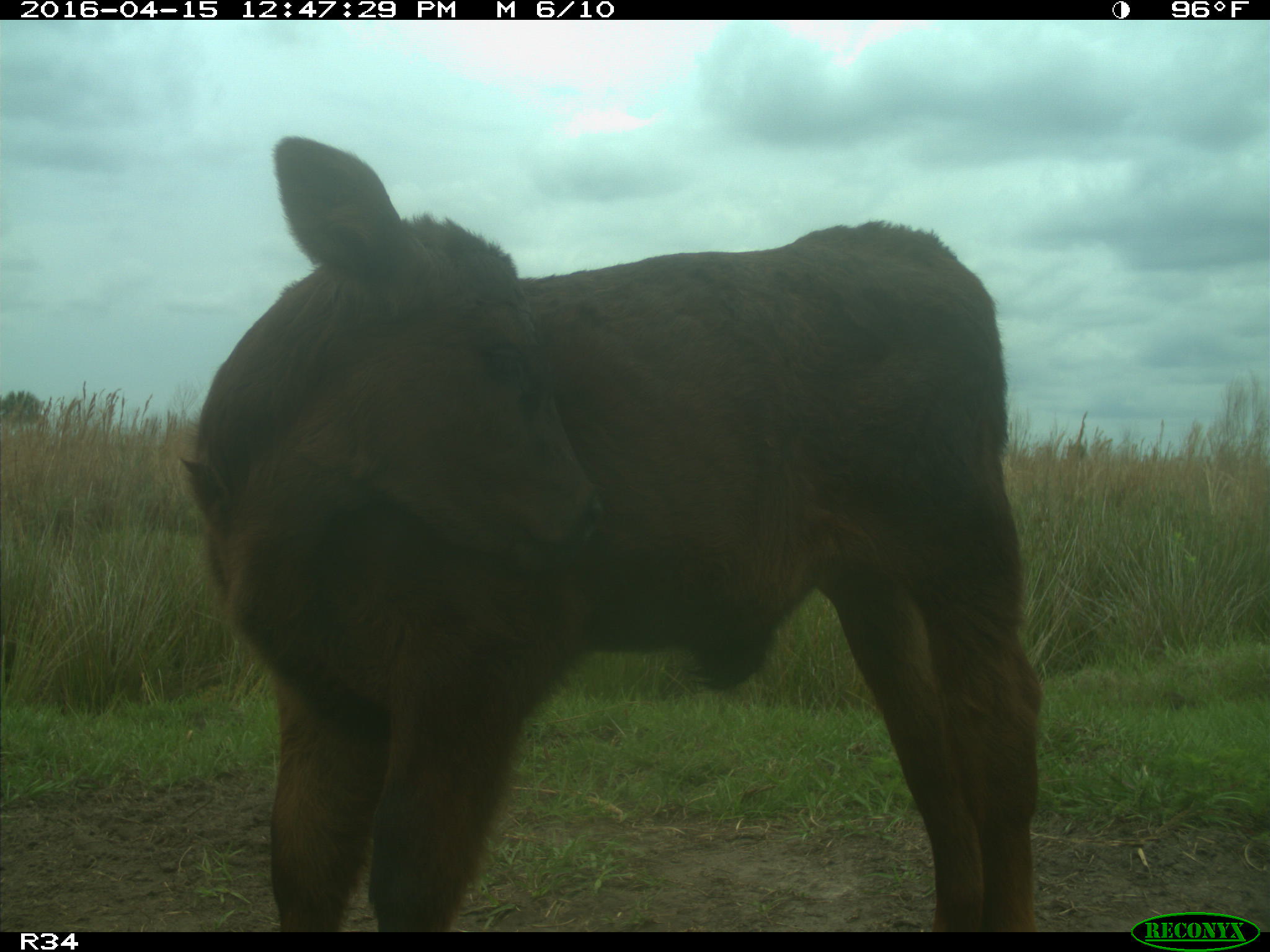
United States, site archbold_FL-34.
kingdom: Animalia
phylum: Chordata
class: Mammalia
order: Artiodactyla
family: Bovidae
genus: Bos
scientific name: Bos taurus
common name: domestic cow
Bos taurus (domestic cow).